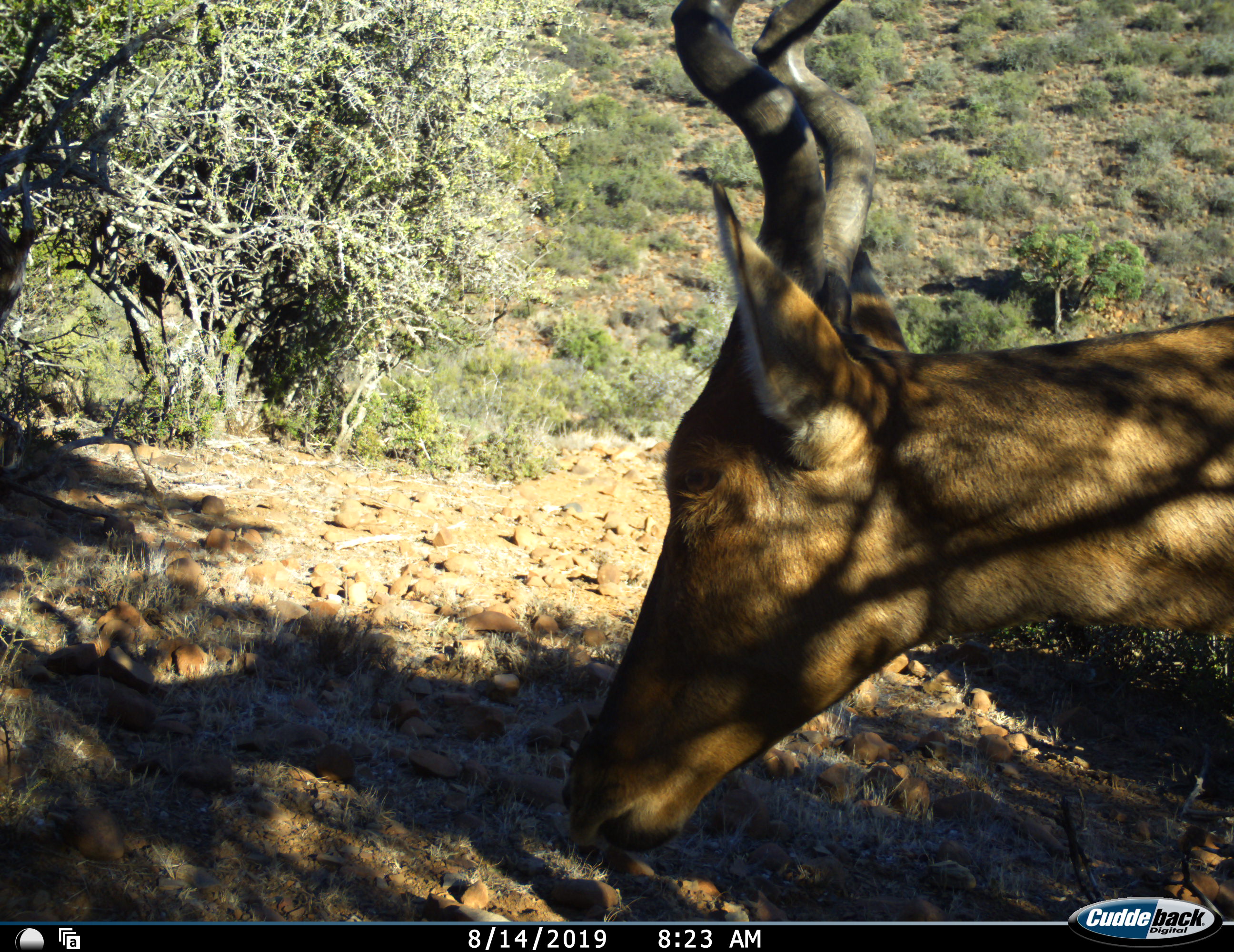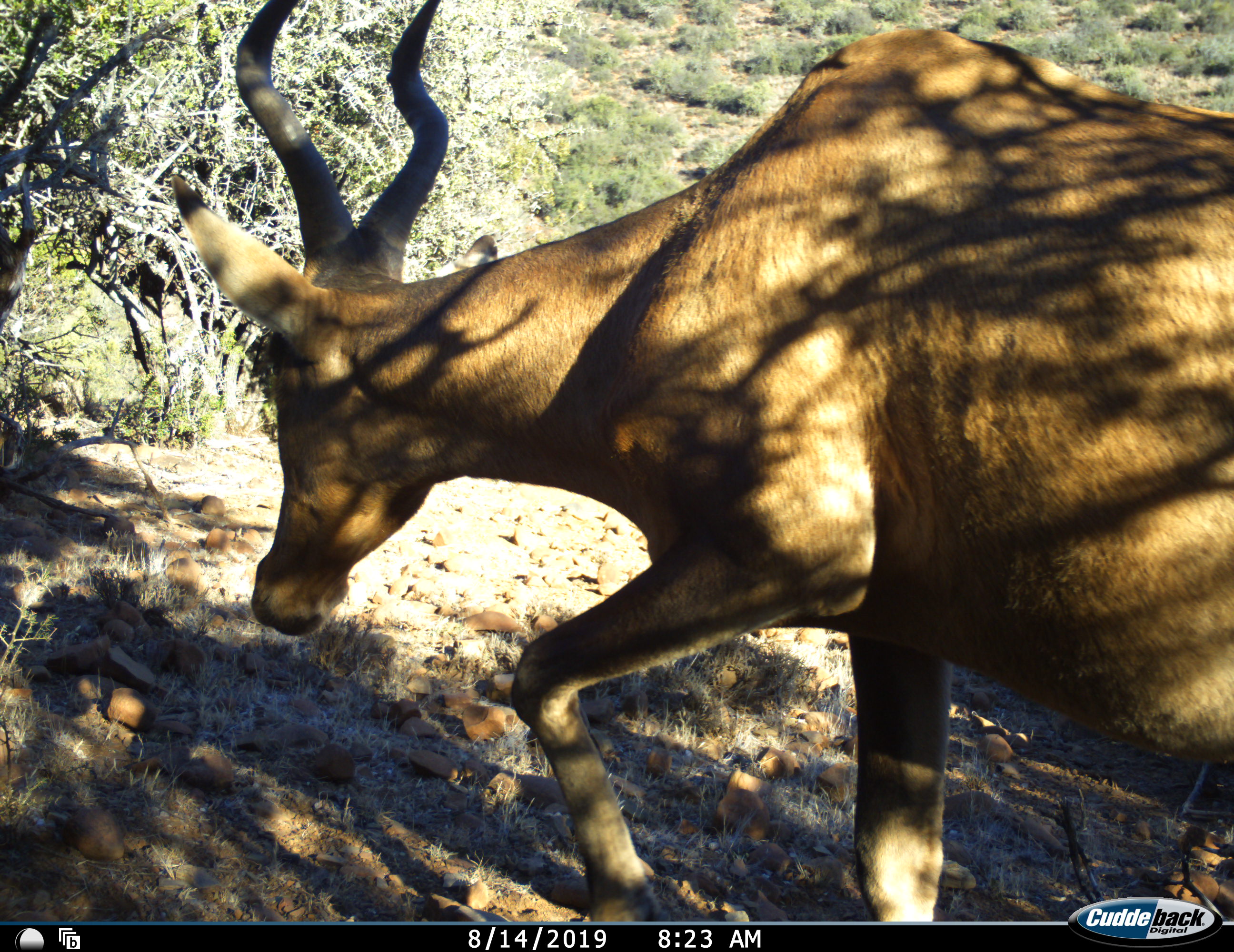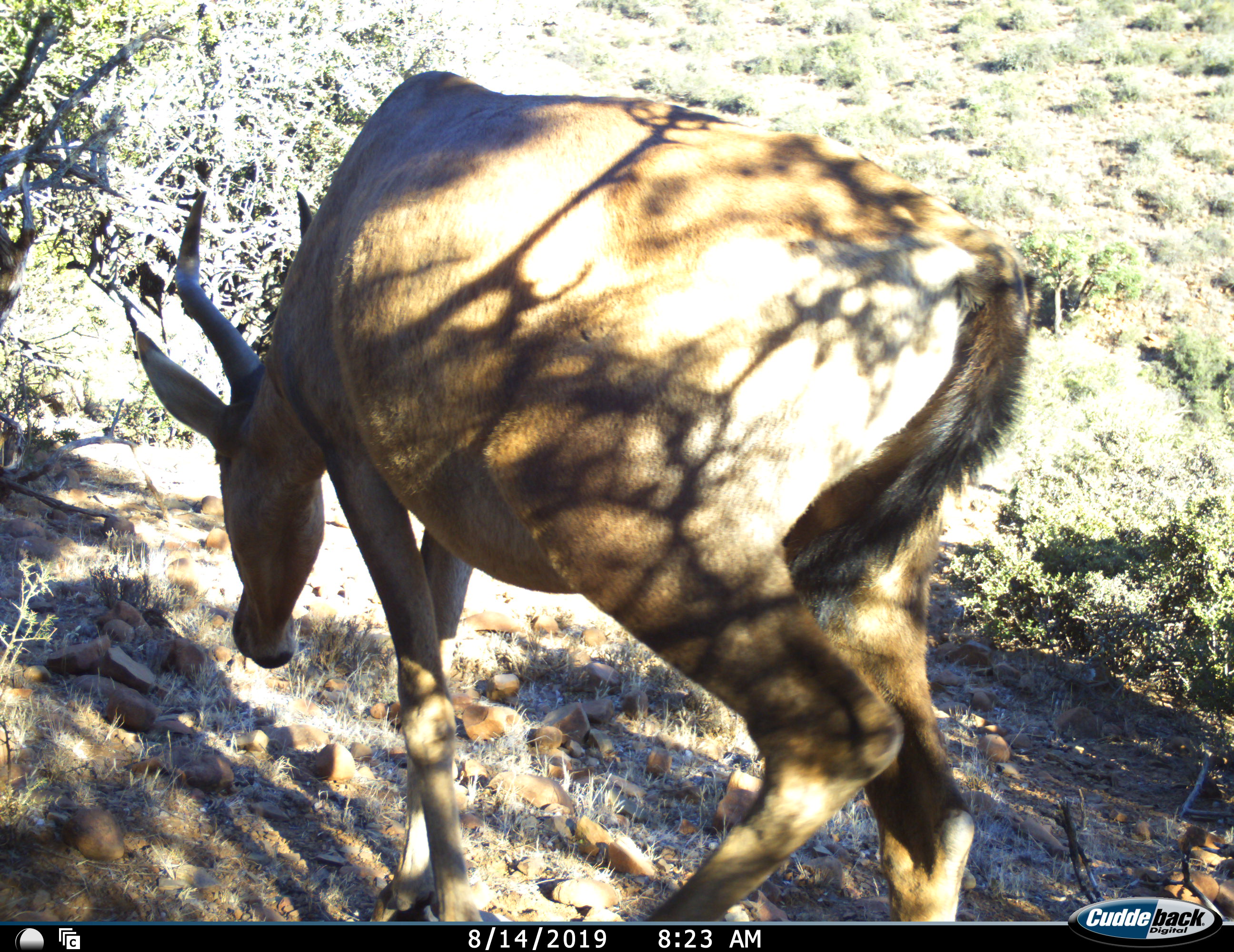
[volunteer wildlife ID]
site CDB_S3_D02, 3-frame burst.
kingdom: Animalia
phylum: Chordata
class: Mammalia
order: Artiodactyla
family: Bovidae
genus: Alcelaphus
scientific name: Alcelaphus buselaphus caama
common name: red hartebeest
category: hartebeestred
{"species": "hartebeestred (red hartebeest) (Alcelaphus buselaphus caama)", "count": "1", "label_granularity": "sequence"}